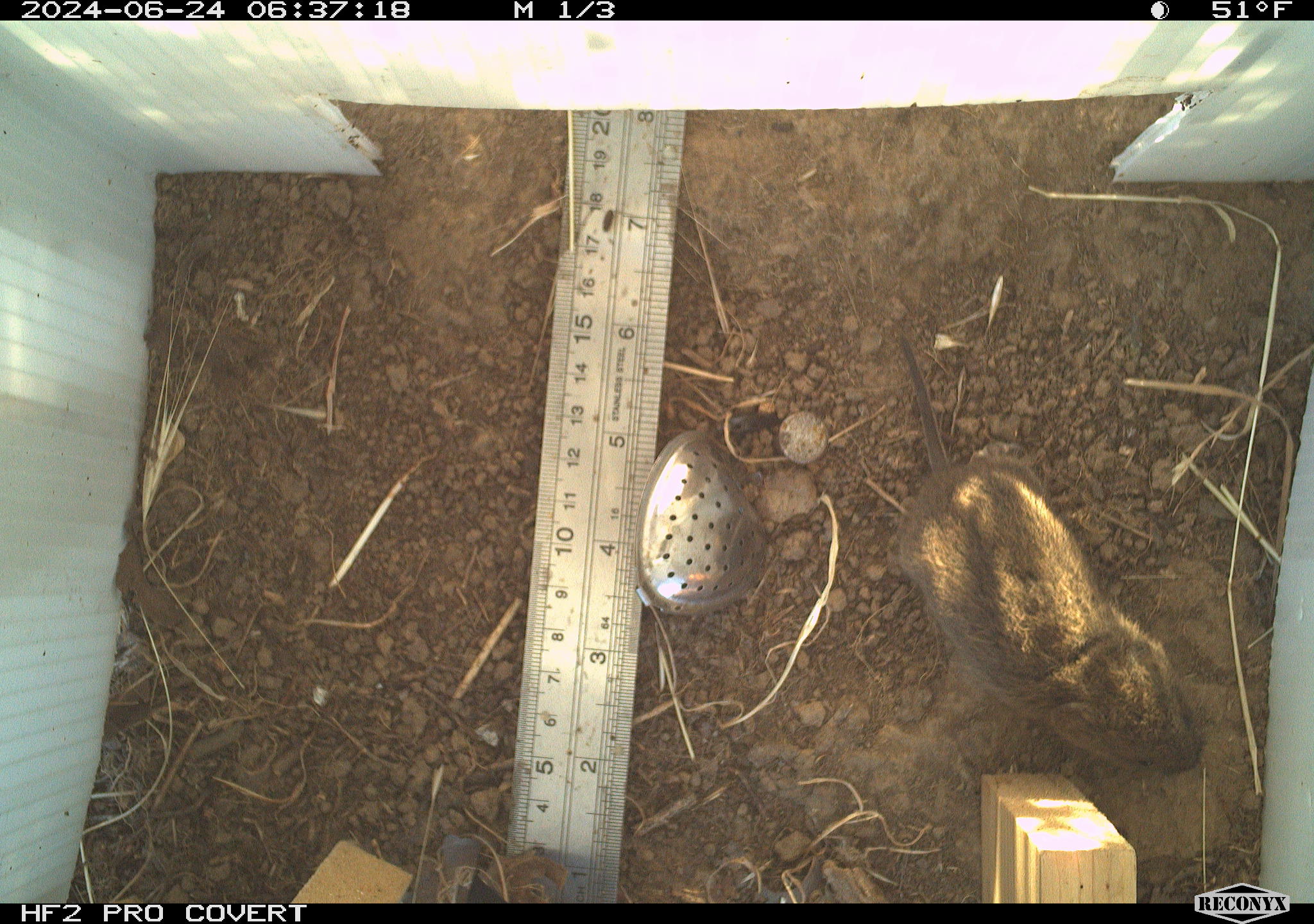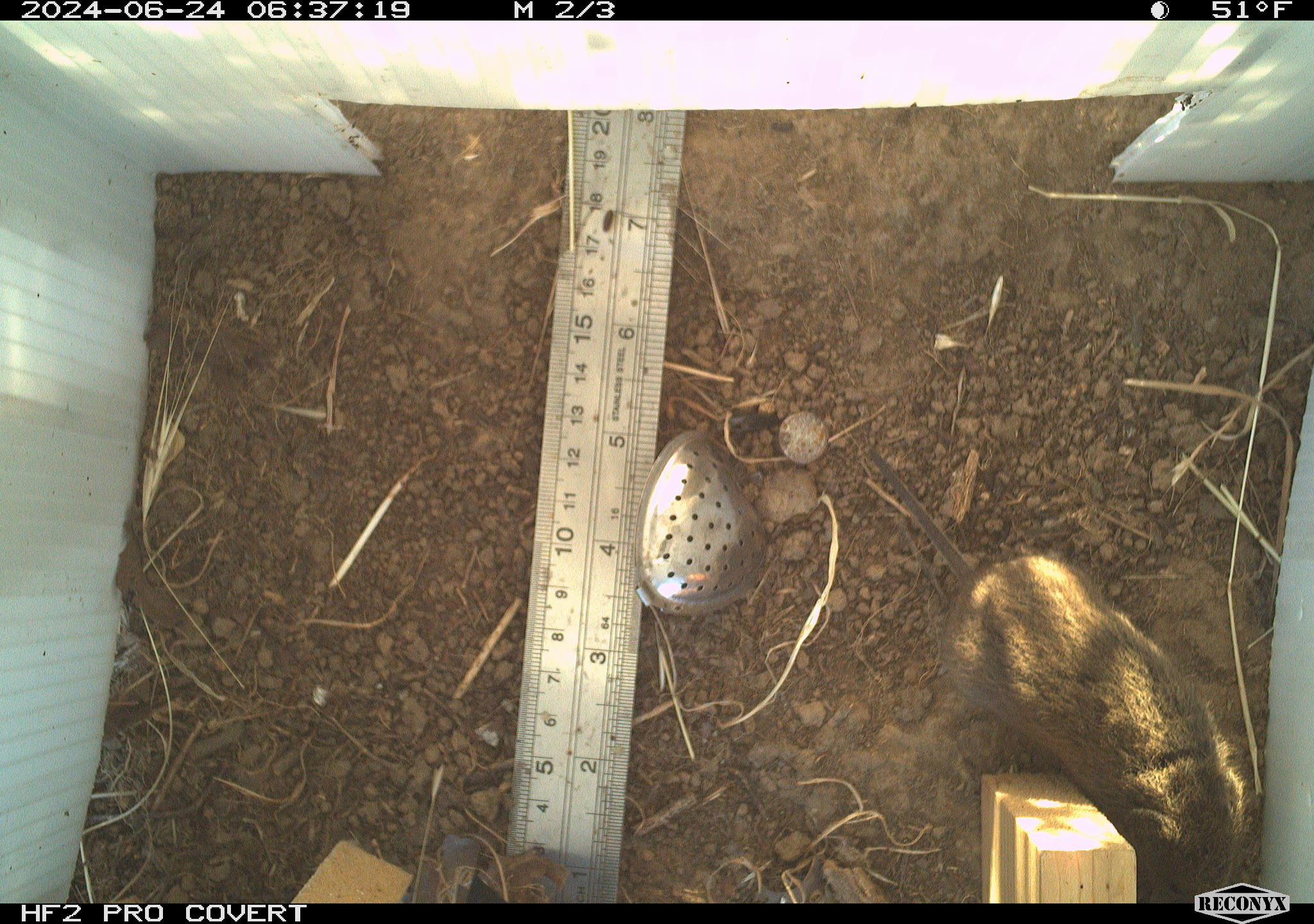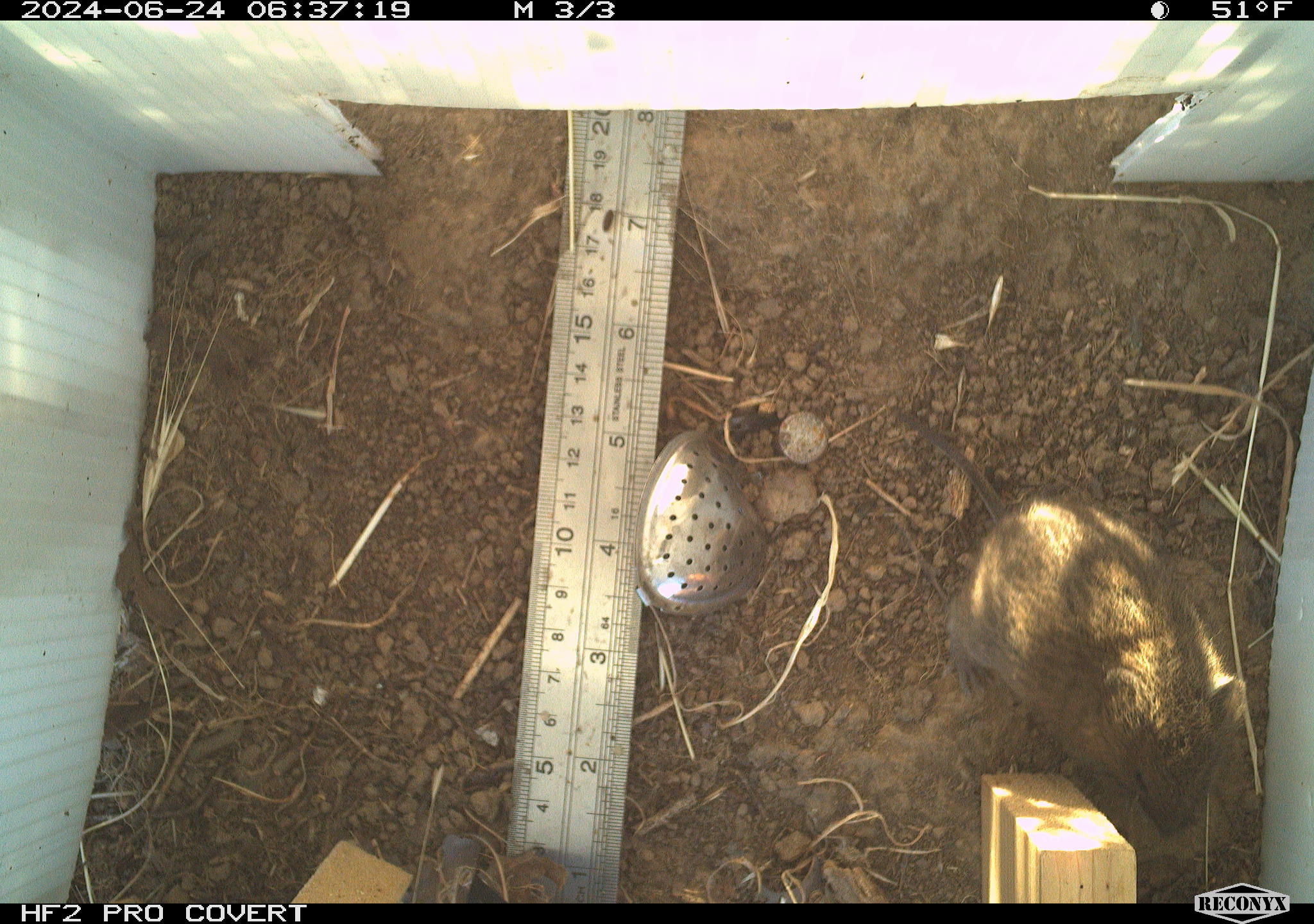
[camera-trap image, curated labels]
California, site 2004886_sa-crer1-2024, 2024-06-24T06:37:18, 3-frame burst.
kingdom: Animalia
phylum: Chordata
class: Mammalia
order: Rodentia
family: Cricetidae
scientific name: Arvicolinae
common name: voles, lemmings, and muskrats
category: arvicolinae subfamily